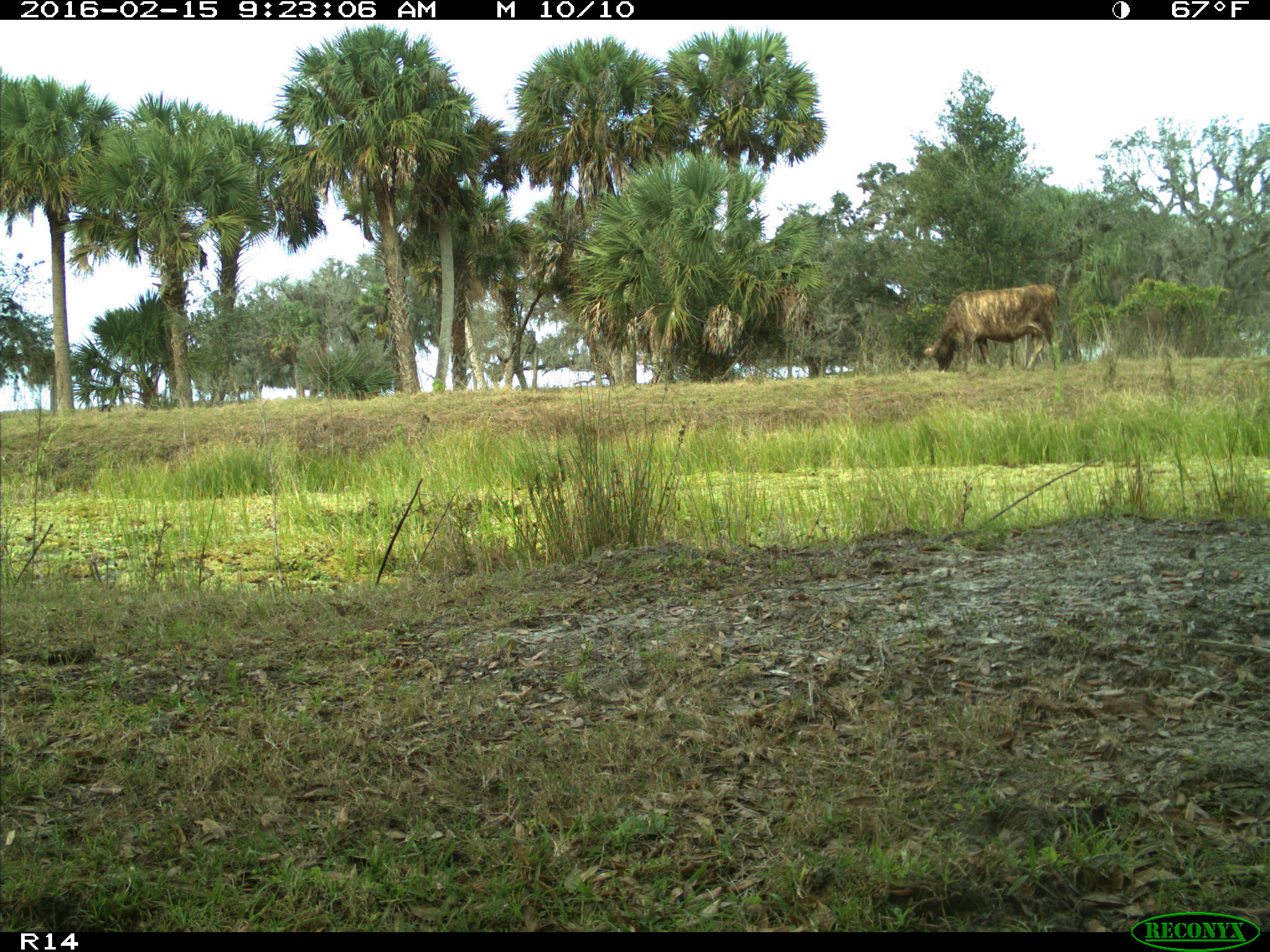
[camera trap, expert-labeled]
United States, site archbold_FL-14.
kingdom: Animalia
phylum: Chordata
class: Mammalia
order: Artiodactyla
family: Bovidae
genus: Bos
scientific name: Bos taurus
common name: domestic cow